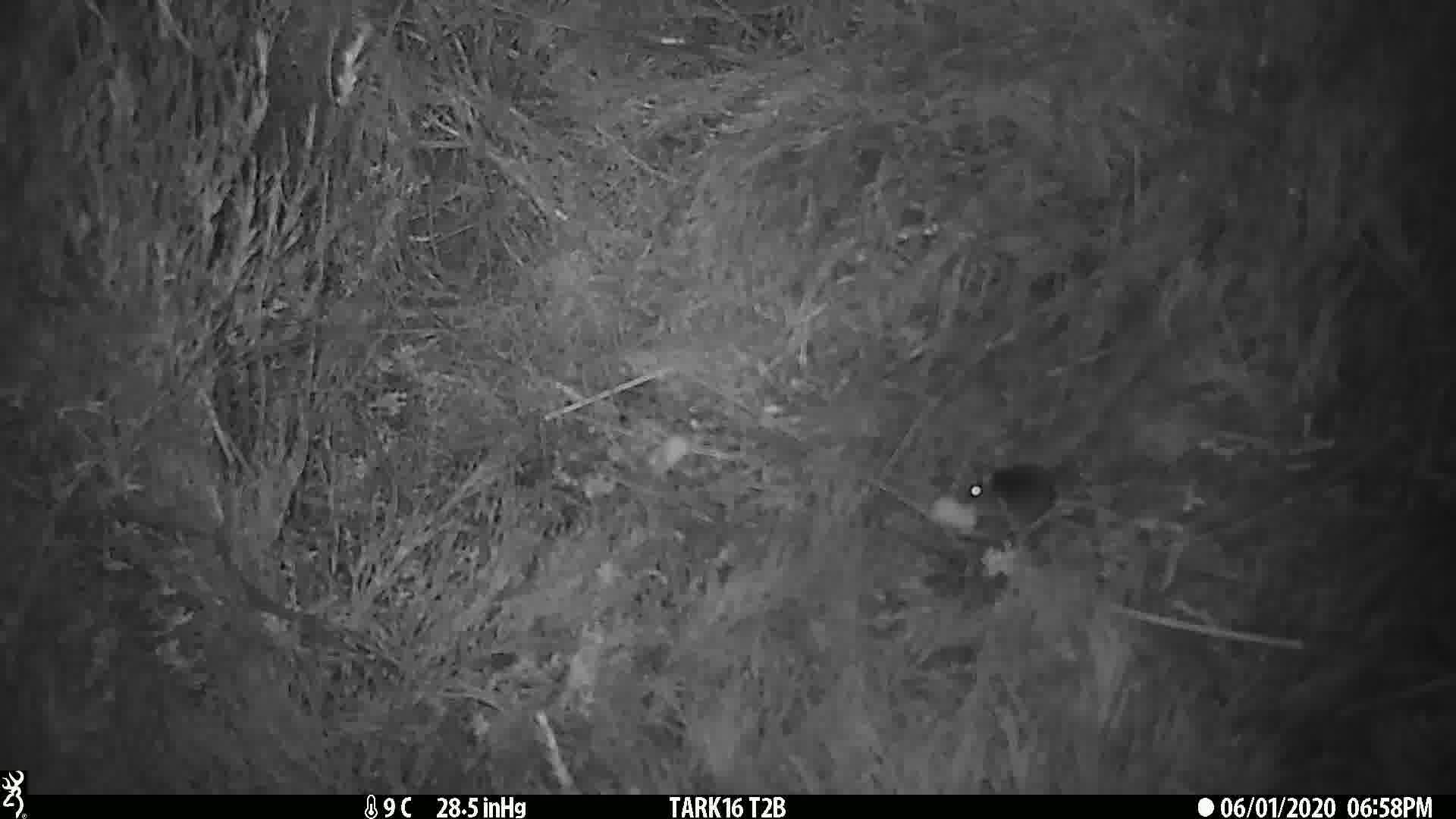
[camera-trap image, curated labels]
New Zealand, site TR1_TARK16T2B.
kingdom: Animalia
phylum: Chordata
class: Mammalia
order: Rodentia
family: Muridae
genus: Mus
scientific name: Mus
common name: mouse